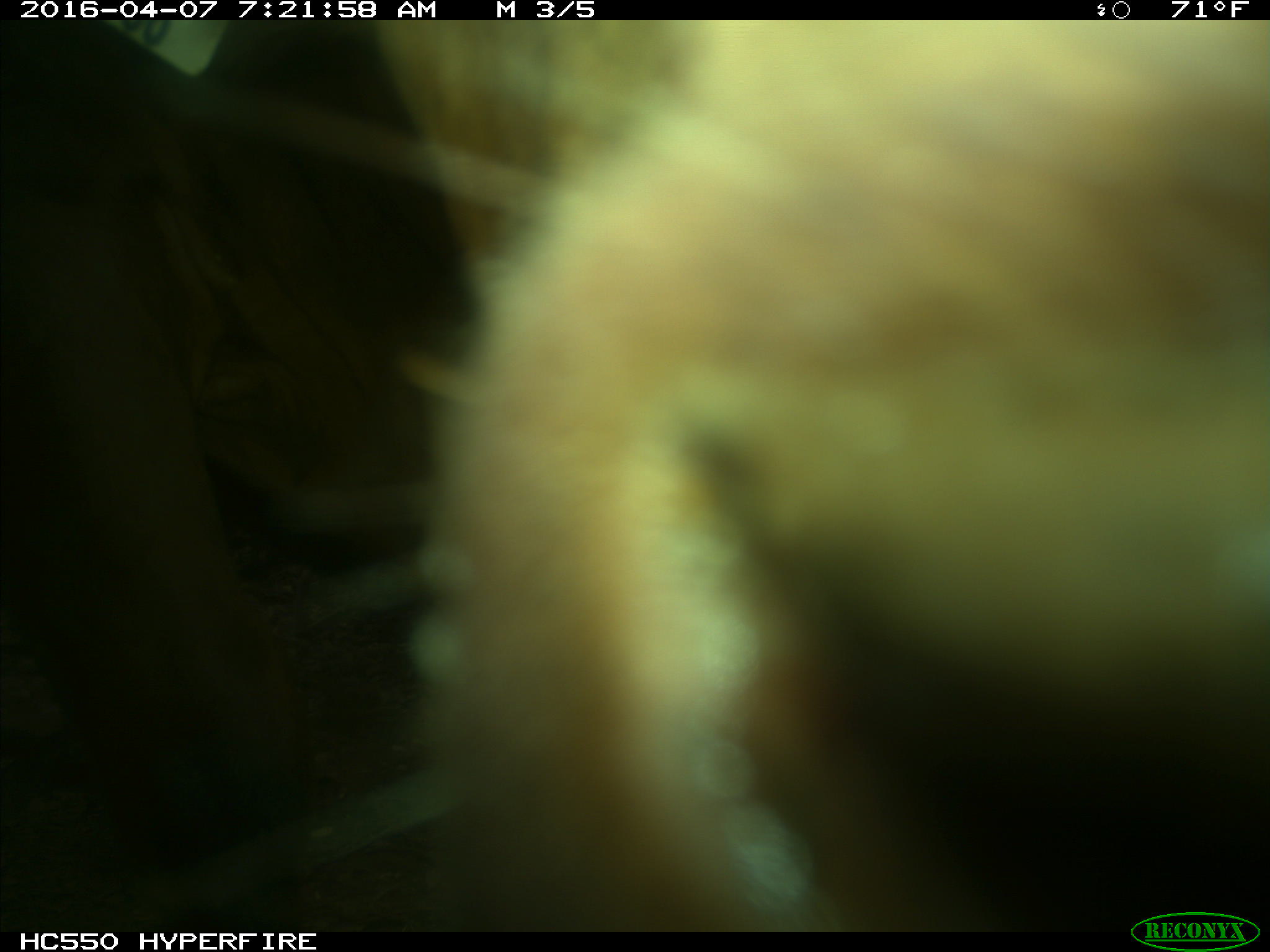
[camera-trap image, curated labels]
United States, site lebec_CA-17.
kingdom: Animalia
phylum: Chordata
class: Mammalia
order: Artiodactyla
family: Bovidae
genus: Bos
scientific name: Bos taurus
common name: domestic cow